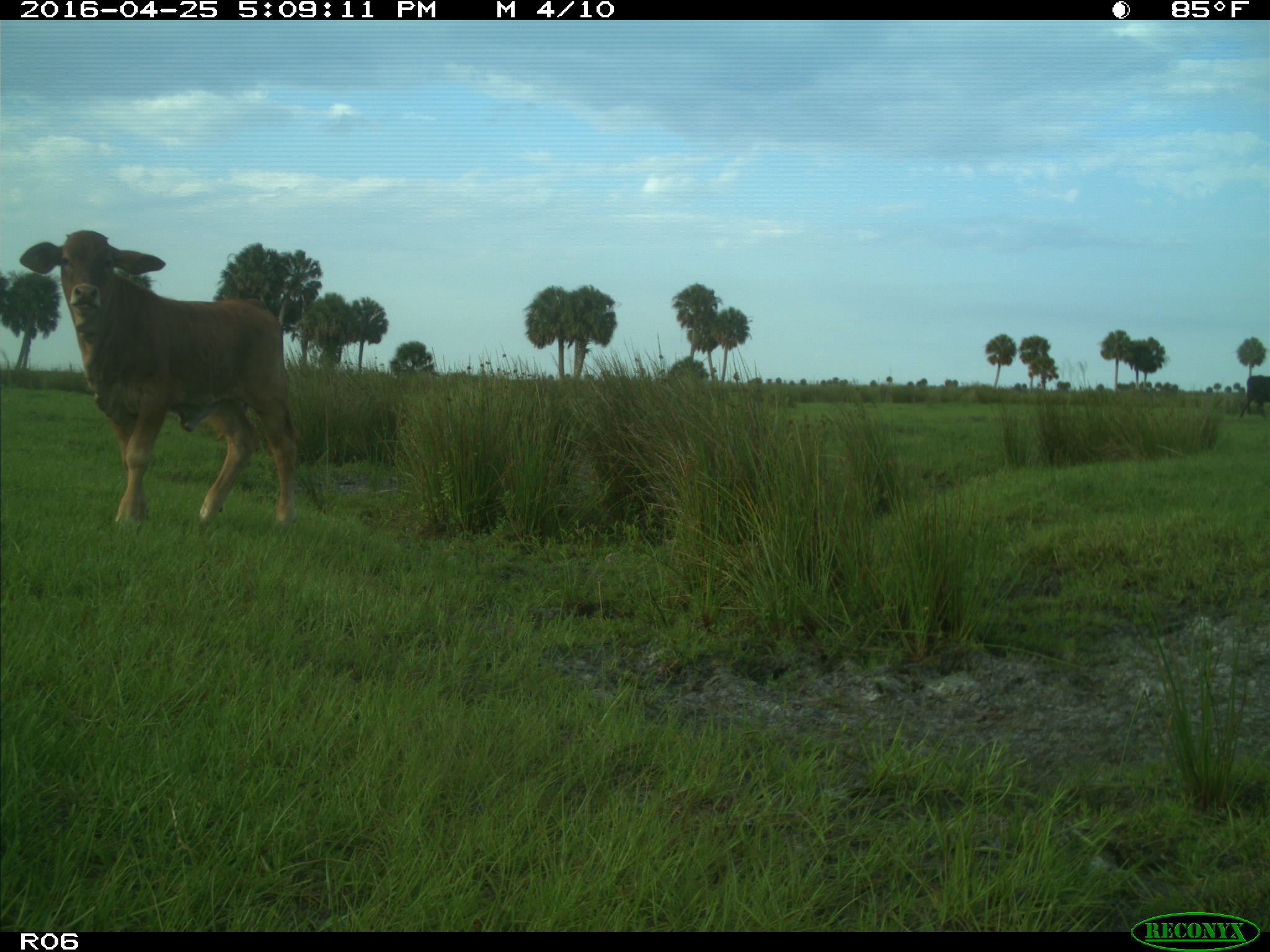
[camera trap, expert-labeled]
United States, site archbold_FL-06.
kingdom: Animalia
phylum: Chordata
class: Mammalia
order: Artiodactyla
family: Bovidae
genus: Bos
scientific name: Bos taurus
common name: domestic cow